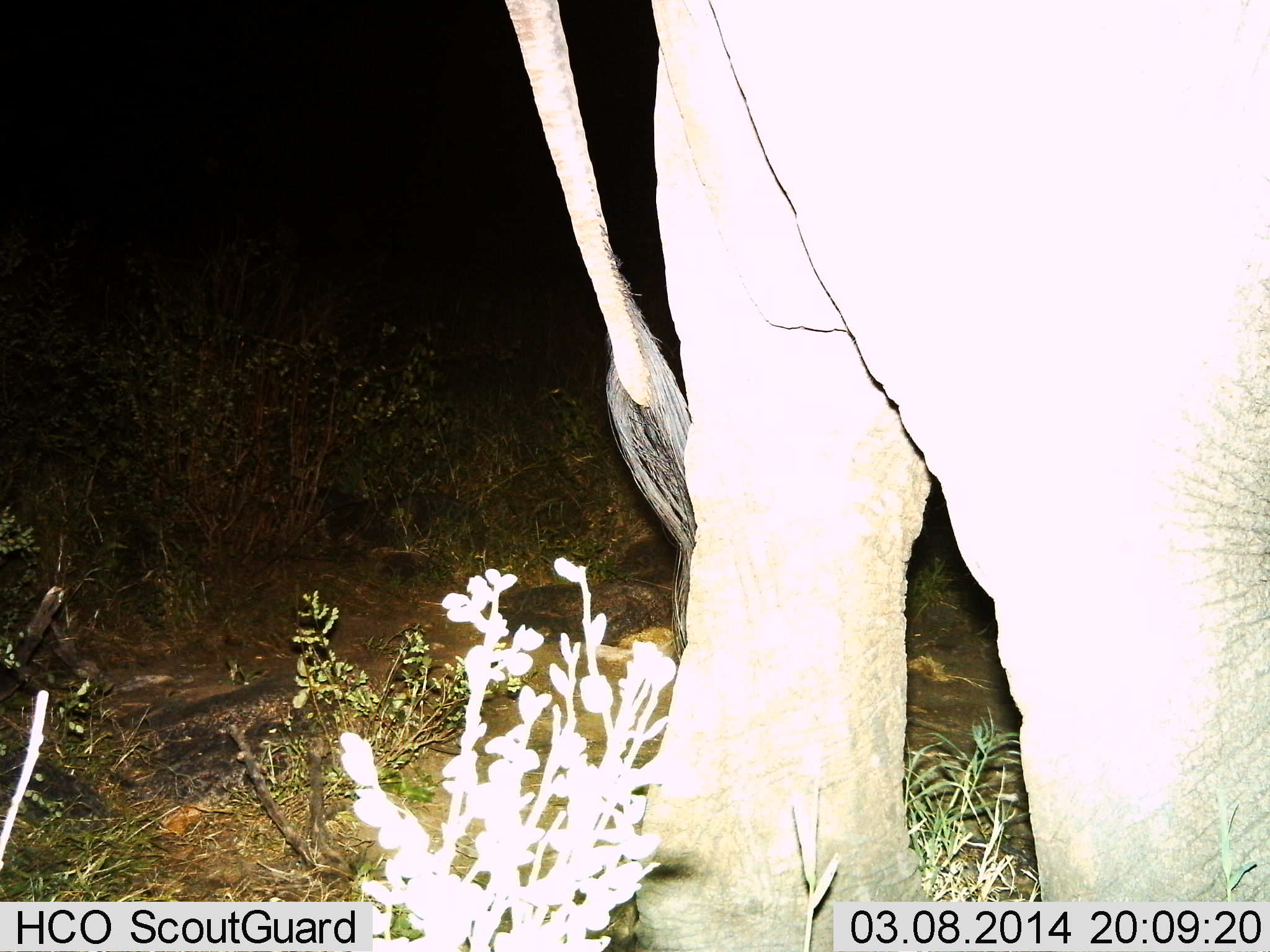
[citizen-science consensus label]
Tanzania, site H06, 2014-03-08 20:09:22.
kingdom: Animalia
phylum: Chordata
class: Mammalia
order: Proboscidea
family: Elephantidae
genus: Loxodonta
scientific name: Loxodonta africana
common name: african bush elephant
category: elephant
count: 1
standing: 50%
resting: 0%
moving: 50%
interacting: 0%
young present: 0%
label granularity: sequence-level